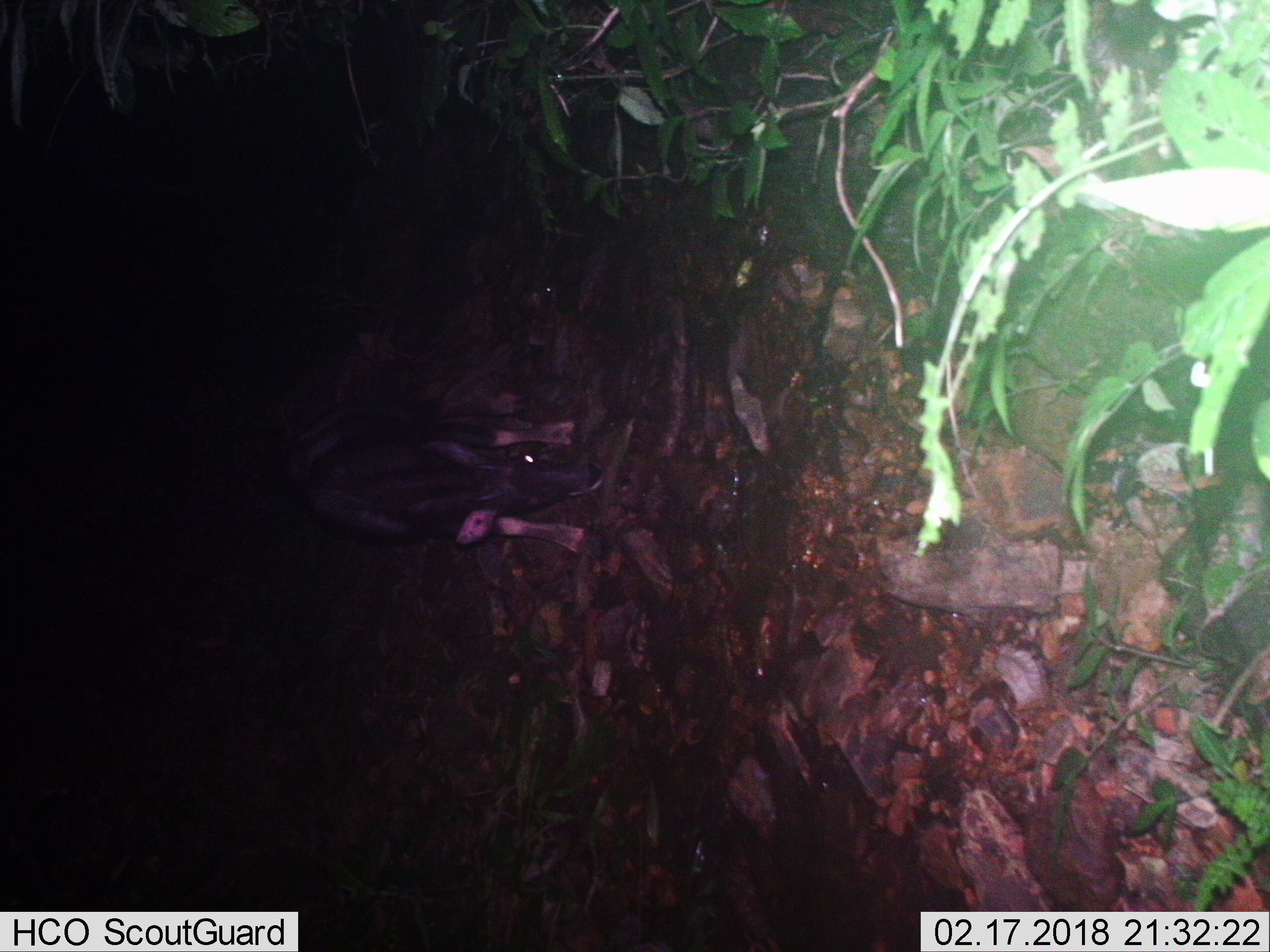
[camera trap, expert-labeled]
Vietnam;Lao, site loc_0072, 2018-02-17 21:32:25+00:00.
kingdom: Animalia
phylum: Chordata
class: Mammalia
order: Artiodactyla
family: Bovidae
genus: Capricornis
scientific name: Capricornis sumatraensis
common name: chinese serow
Chinese serow (Capricornis sumatraensis). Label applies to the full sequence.